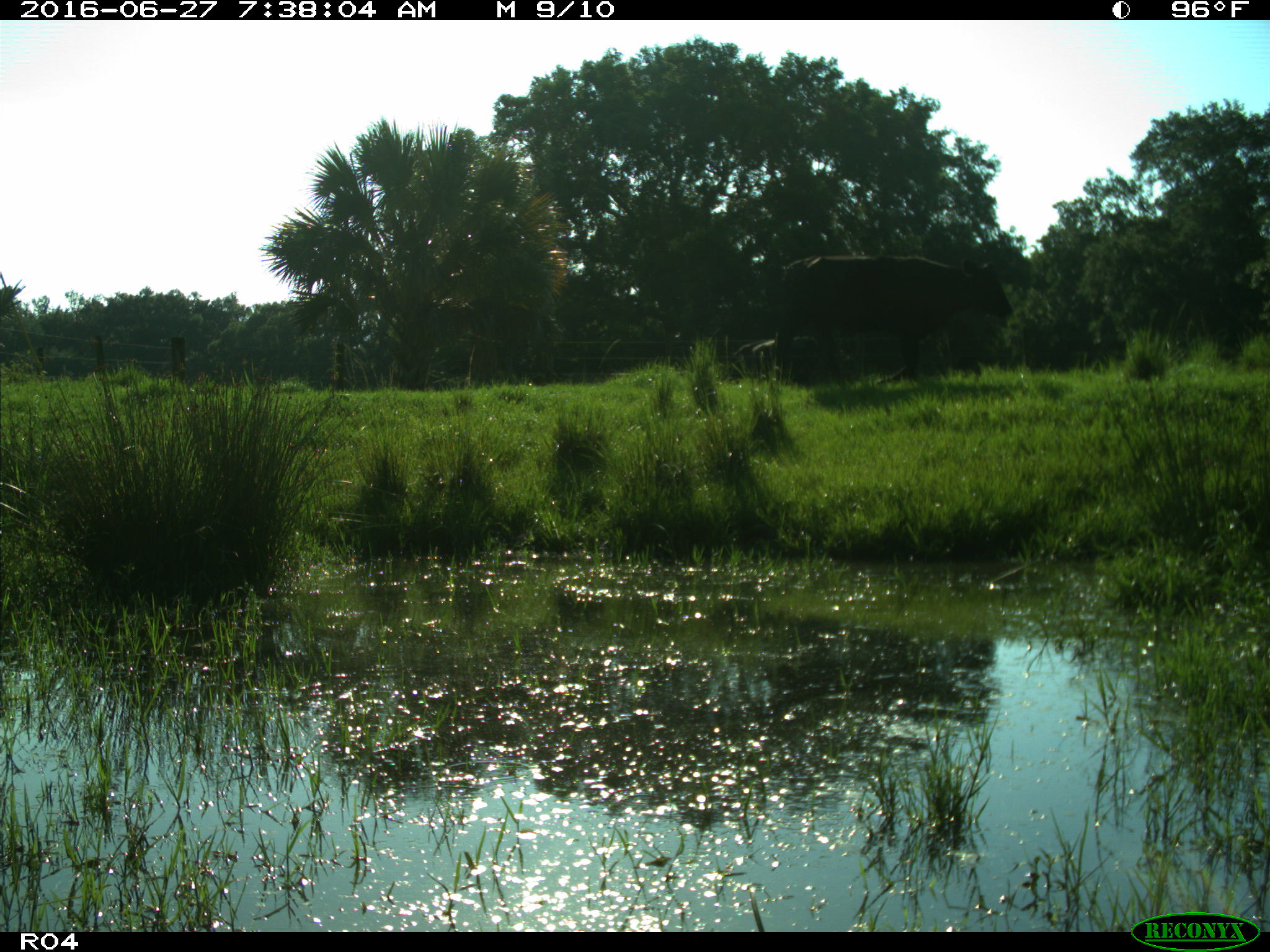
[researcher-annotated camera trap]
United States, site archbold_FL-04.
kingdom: Animalia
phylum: Chordata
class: Mammalia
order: Artiodactyla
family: Bovidae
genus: Bos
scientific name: Bos taurus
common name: domestic cow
Bos taurus (domestic cow).